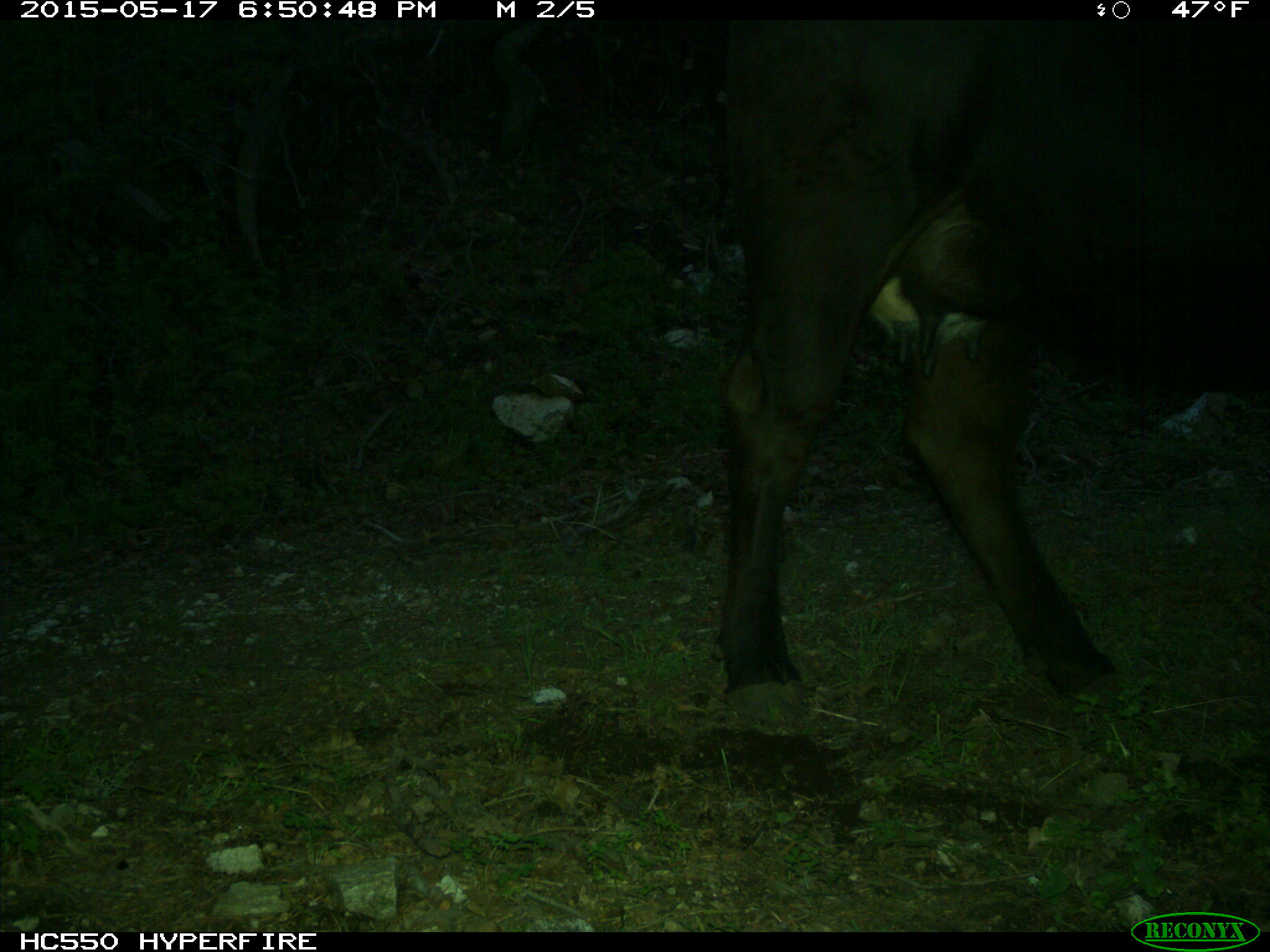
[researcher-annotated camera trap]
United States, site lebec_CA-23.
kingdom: Animalia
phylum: Chordata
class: Mammalia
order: Artiodactyla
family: Bovidae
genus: Bos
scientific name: Bos taurus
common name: domestic cow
Bos taurus (domestic cow).